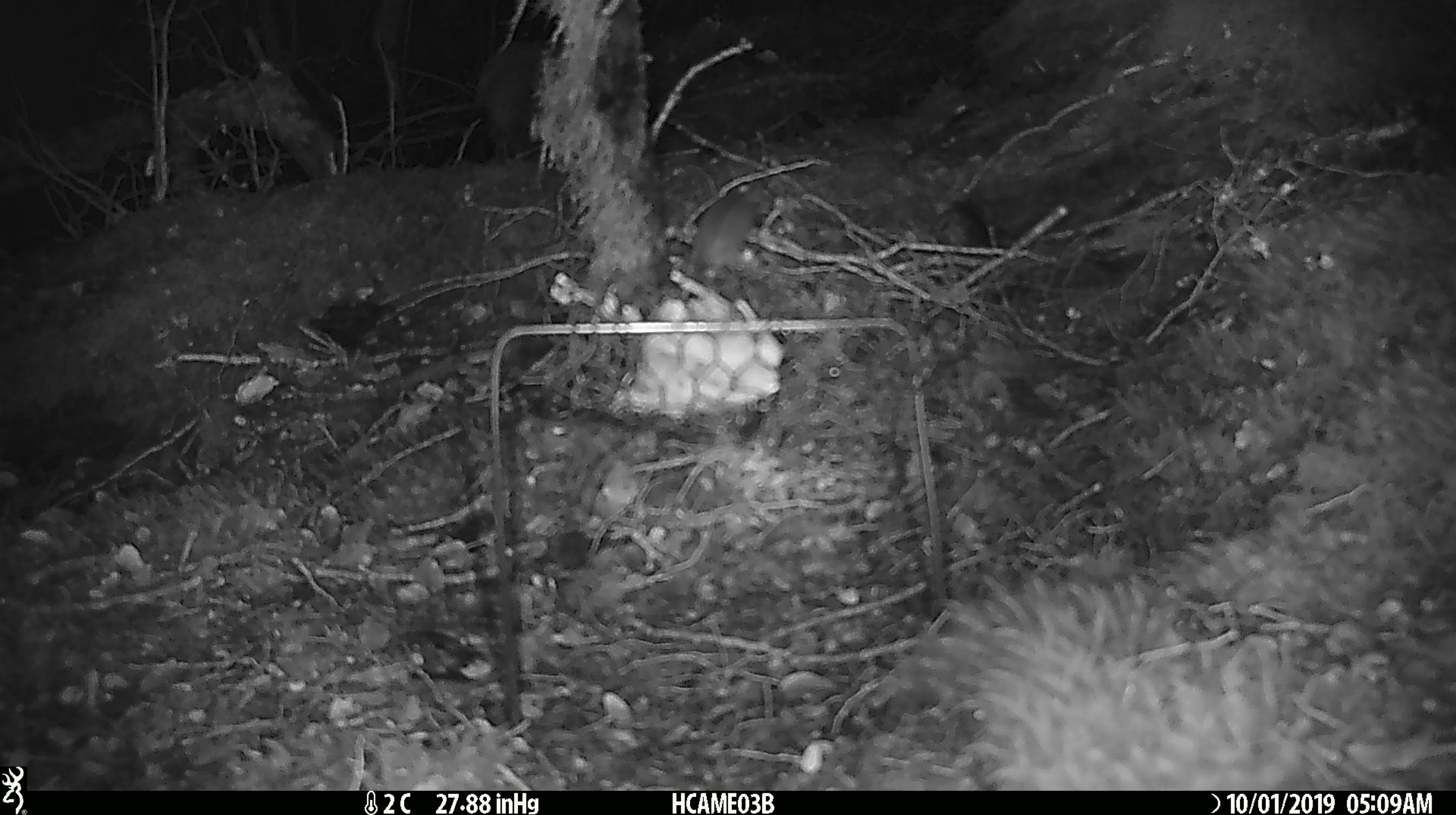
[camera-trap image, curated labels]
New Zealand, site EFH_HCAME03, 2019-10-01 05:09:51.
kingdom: Animalia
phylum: Chordata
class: Mammalia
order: Rodentia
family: Muridae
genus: Mus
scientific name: Mus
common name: mouse